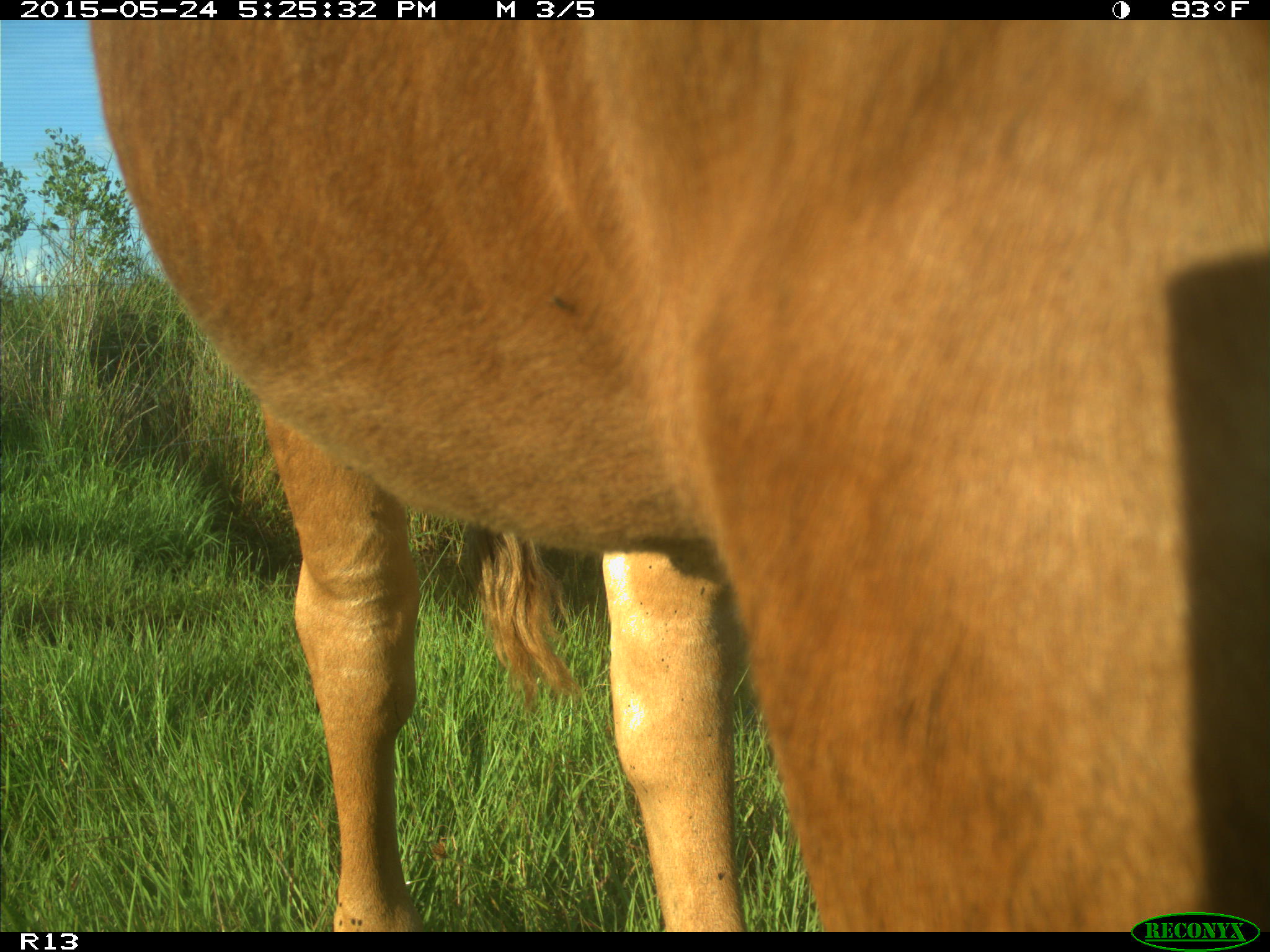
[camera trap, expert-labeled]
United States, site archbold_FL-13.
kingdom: Animalia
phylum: Chordata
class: Mammalia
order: Artiodactyla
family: Bovidae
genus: Bos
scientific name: Bos taurus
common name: domestic cow